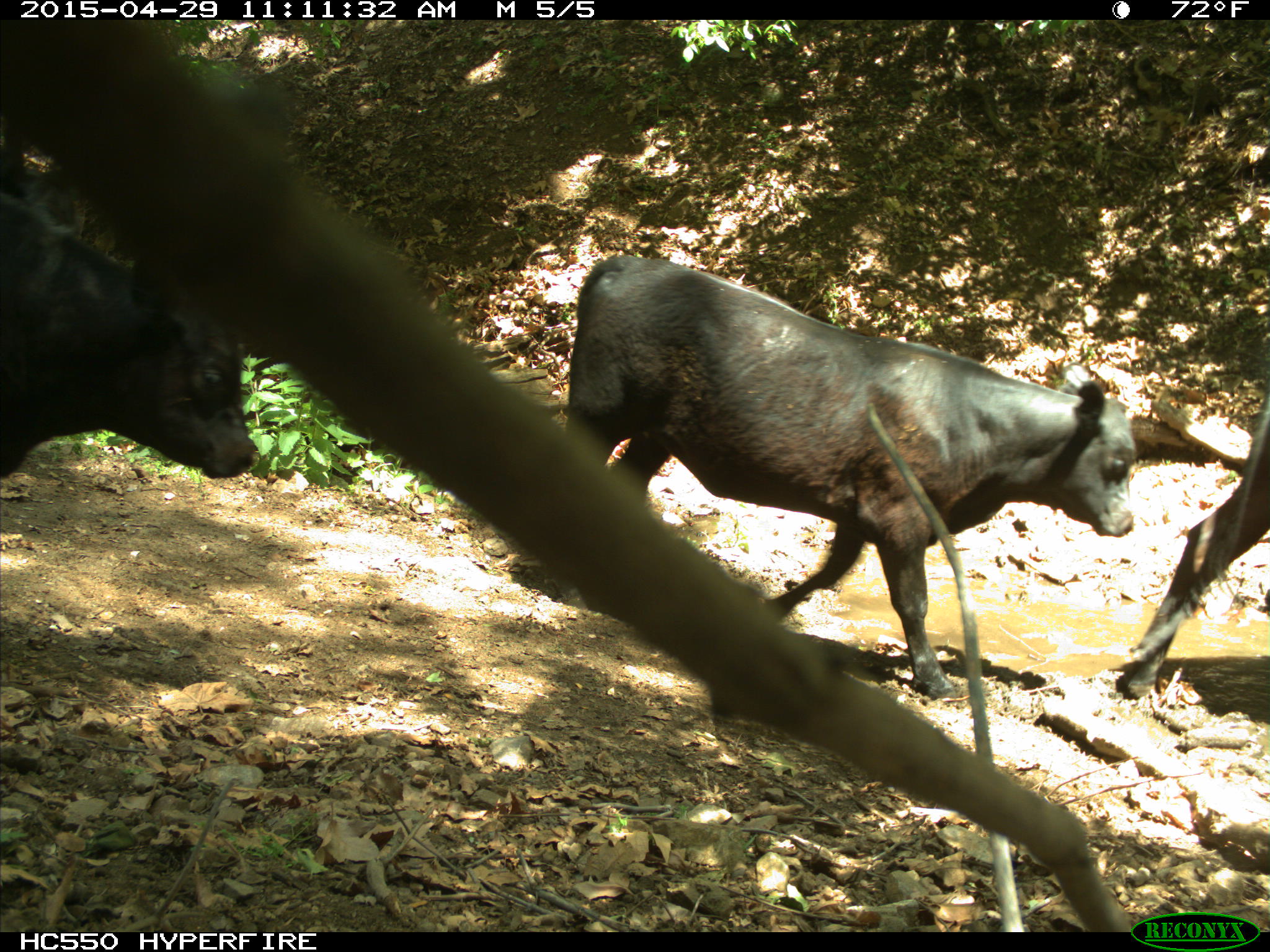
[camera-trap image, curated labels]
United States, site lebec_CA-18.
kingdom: Animalia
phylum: Chordata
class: Mammalia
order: Artiodactyla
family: Bovidae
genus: Bos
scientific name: Bos taurus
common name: domestic cow